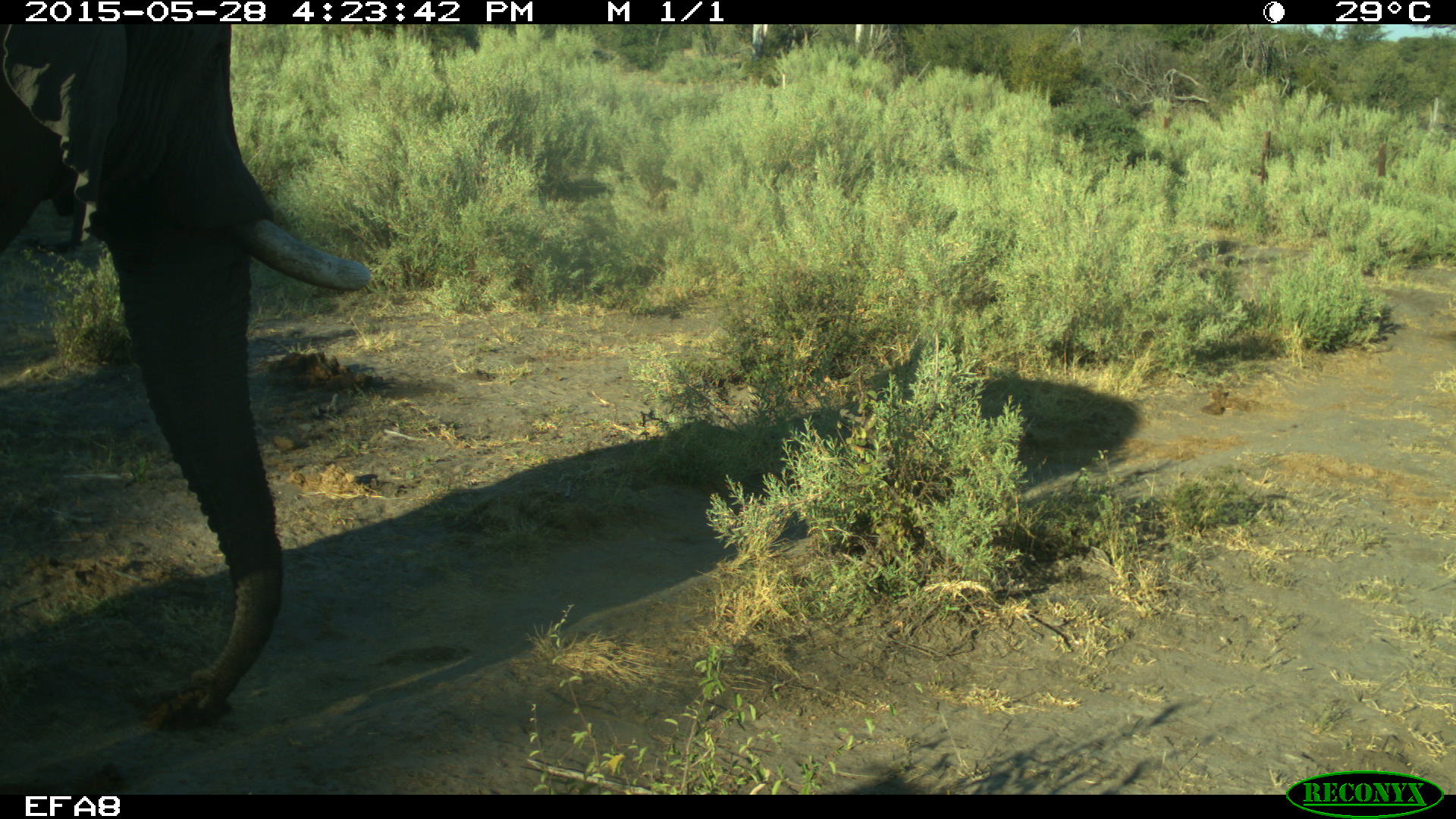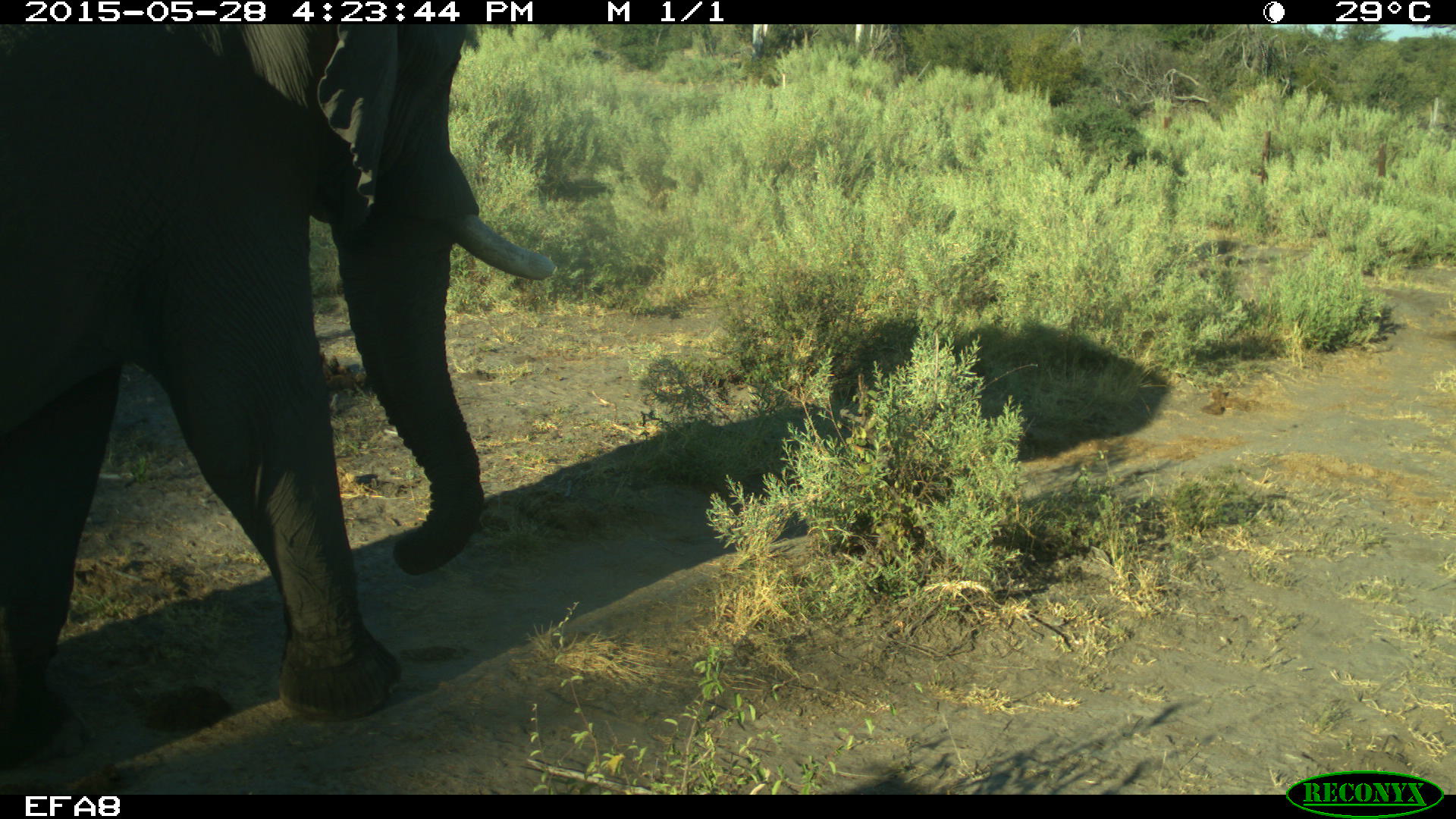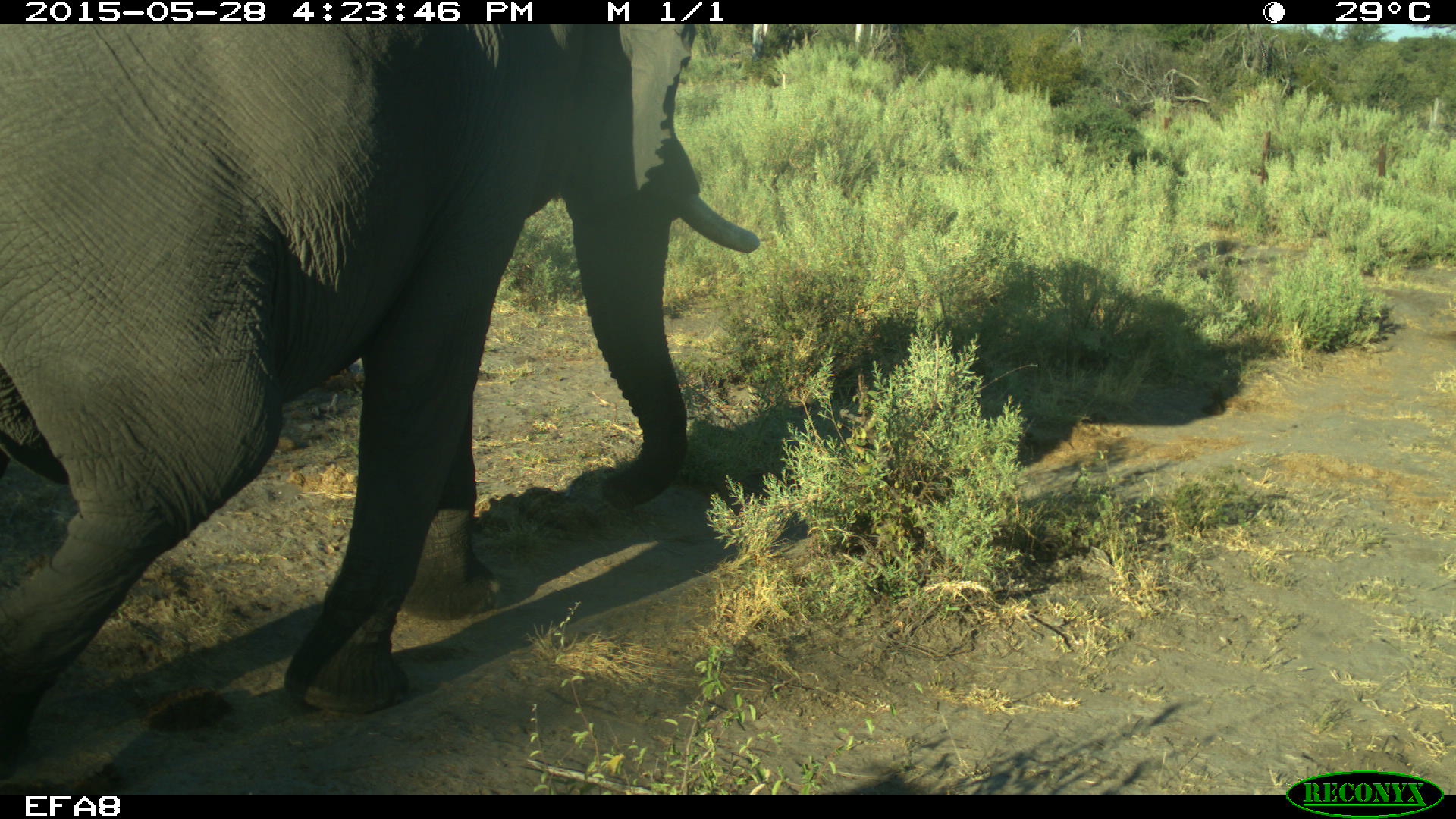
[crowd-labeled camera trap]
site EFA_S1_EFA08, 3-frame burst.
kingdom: Animalia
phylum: Chordata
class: Mammalia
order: Proboscidea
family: Elephantidae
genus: Loxodonta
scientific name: Loxodonta africana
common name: african bush elephant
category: elephant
Elephant (african bush elephant) (Loxodonta africana), count 1. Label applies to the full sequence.